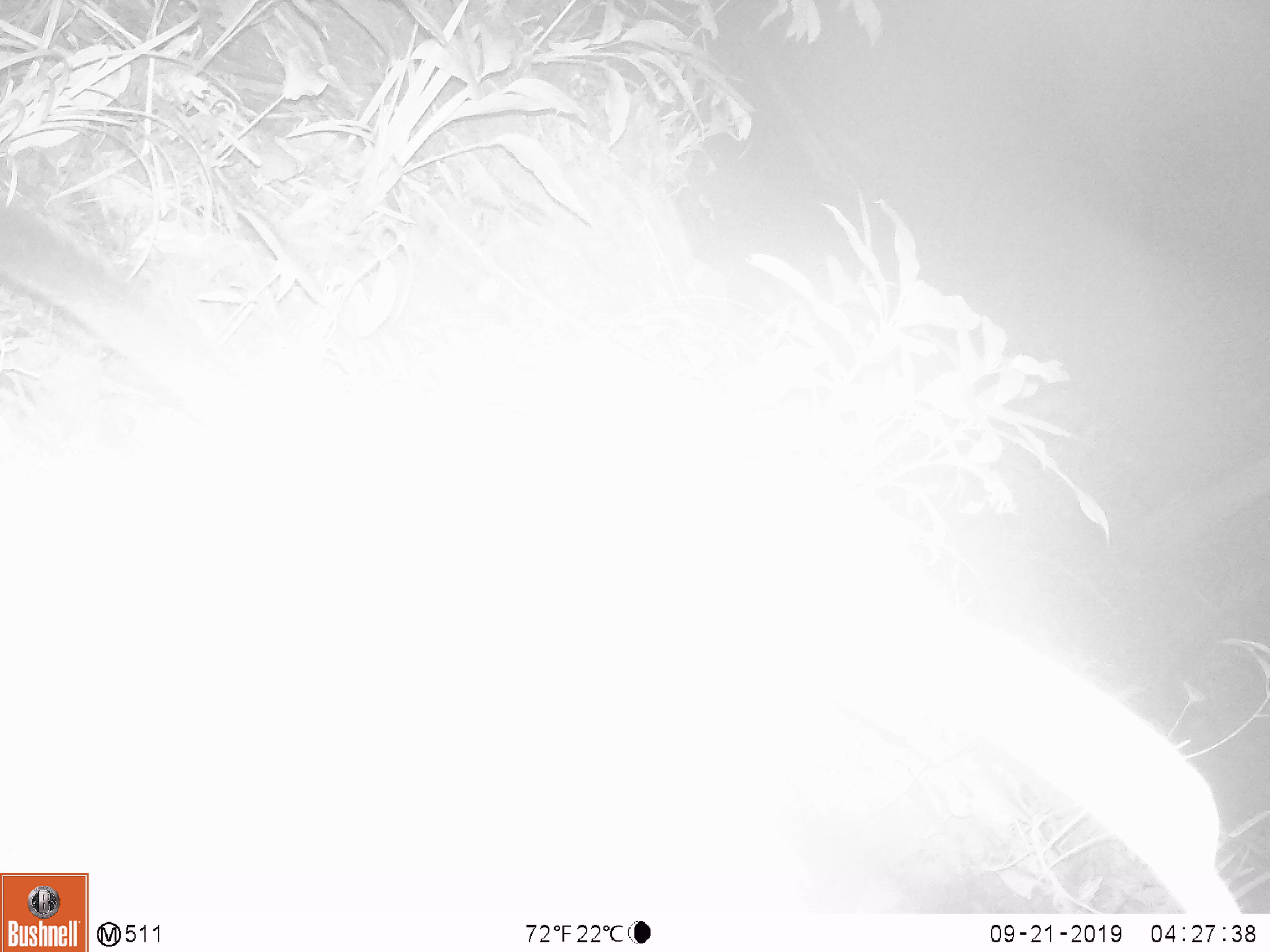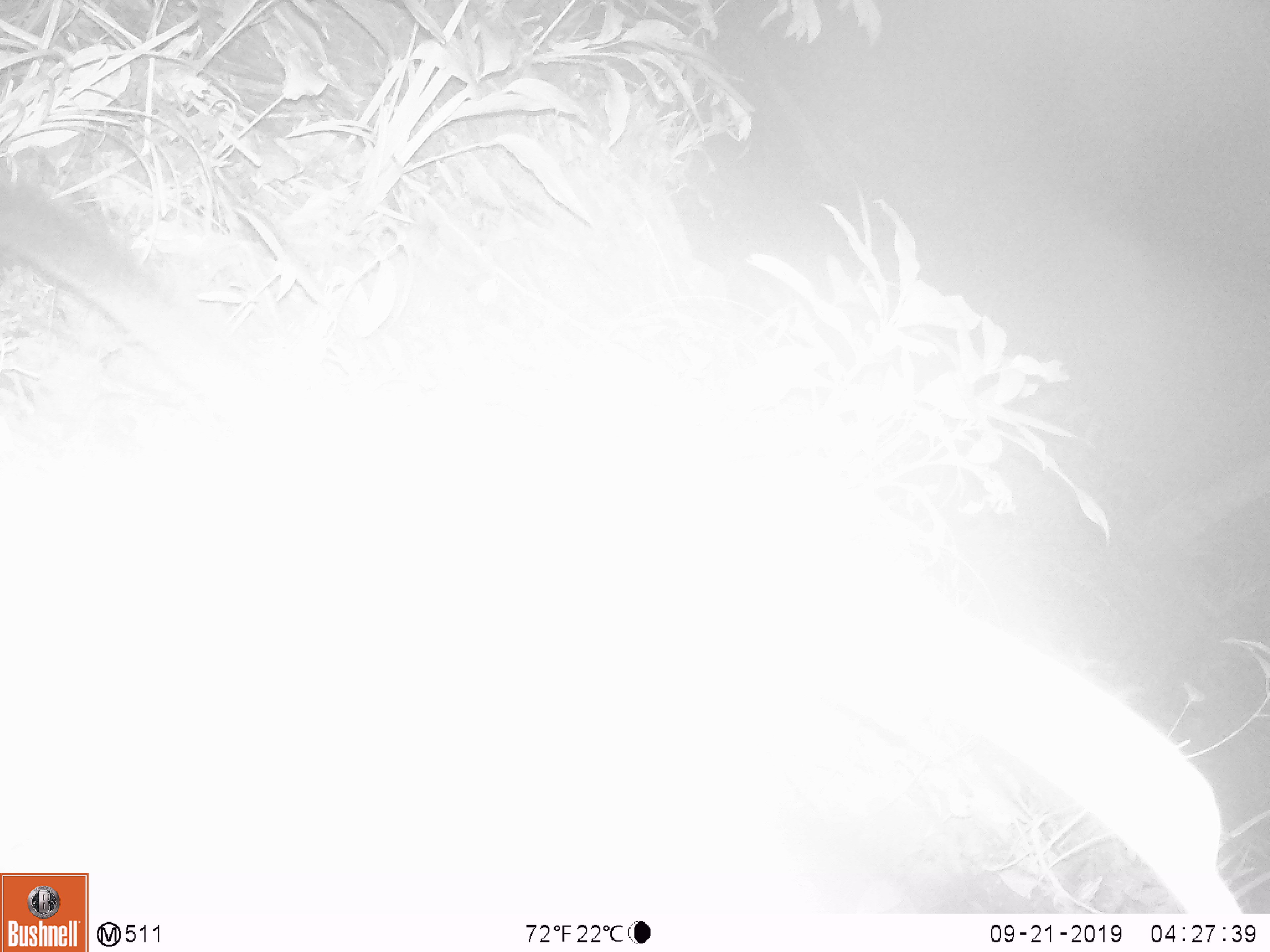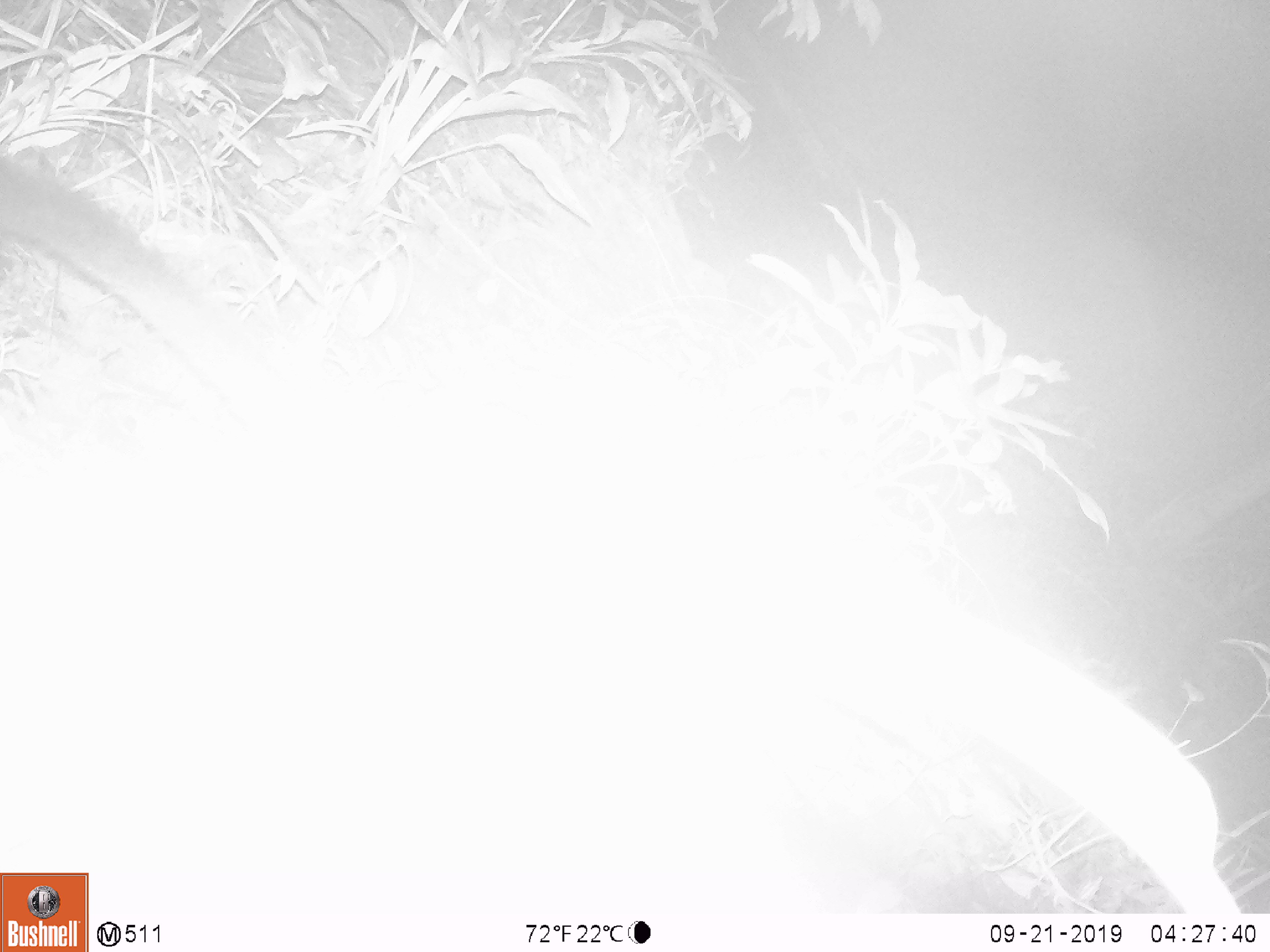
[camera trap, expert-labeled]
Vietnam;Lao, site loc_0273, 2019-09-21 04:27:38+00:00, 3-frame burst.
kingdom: Animalia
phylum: Chordata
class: Mammalia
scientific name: Mammalia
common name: mammal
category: unidentified small mammal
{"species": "unidentified small mammal (mammal) (Mammalia)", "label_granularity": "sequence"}